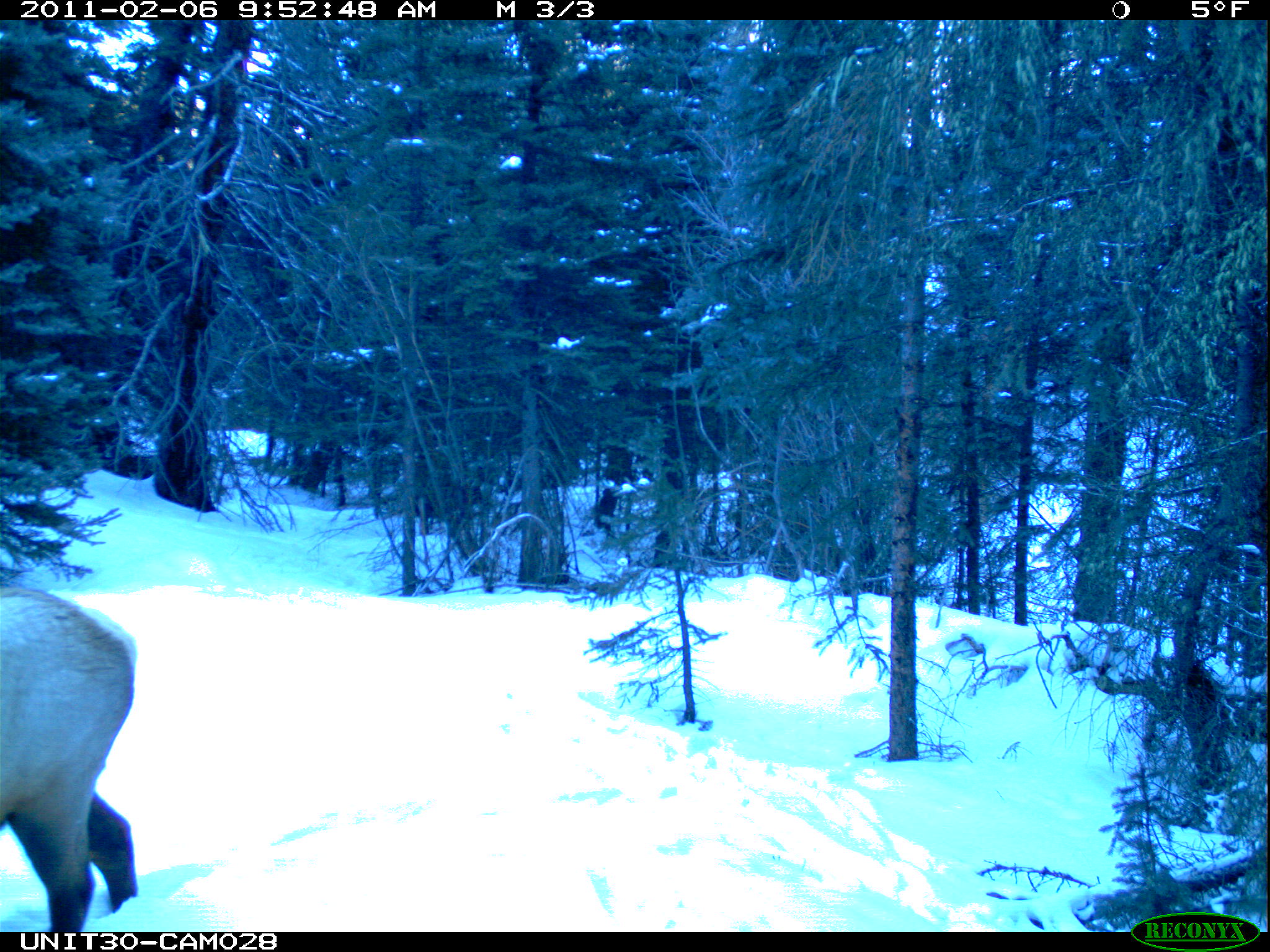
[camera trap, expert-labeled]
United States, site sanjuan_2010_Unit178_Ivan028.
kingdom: Animalia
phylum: Chordata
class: Mammalia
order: Artiodactyla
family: Cervidae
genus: Cervus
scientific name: Cervus elaphus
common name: red deer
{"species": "Cervus elaphus (red deer)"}